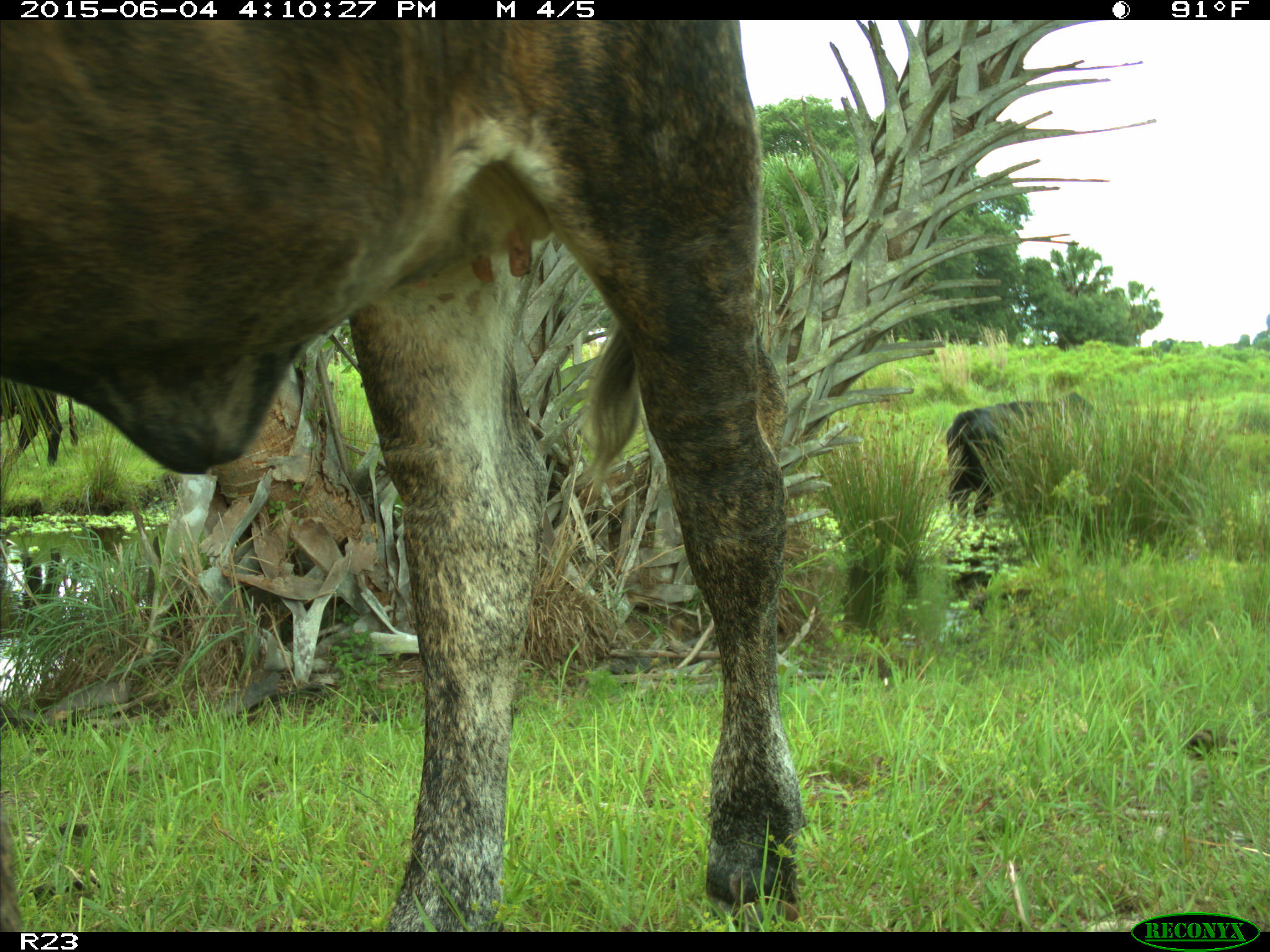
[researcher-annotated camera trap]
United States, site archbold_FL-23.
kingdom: Animalia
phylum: Chordata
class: Mammalia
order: Artiodactyla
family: Bovidae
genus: Bos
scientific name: Bos taurus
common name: domestic cow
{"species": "Bos taurus (domestic cow)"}